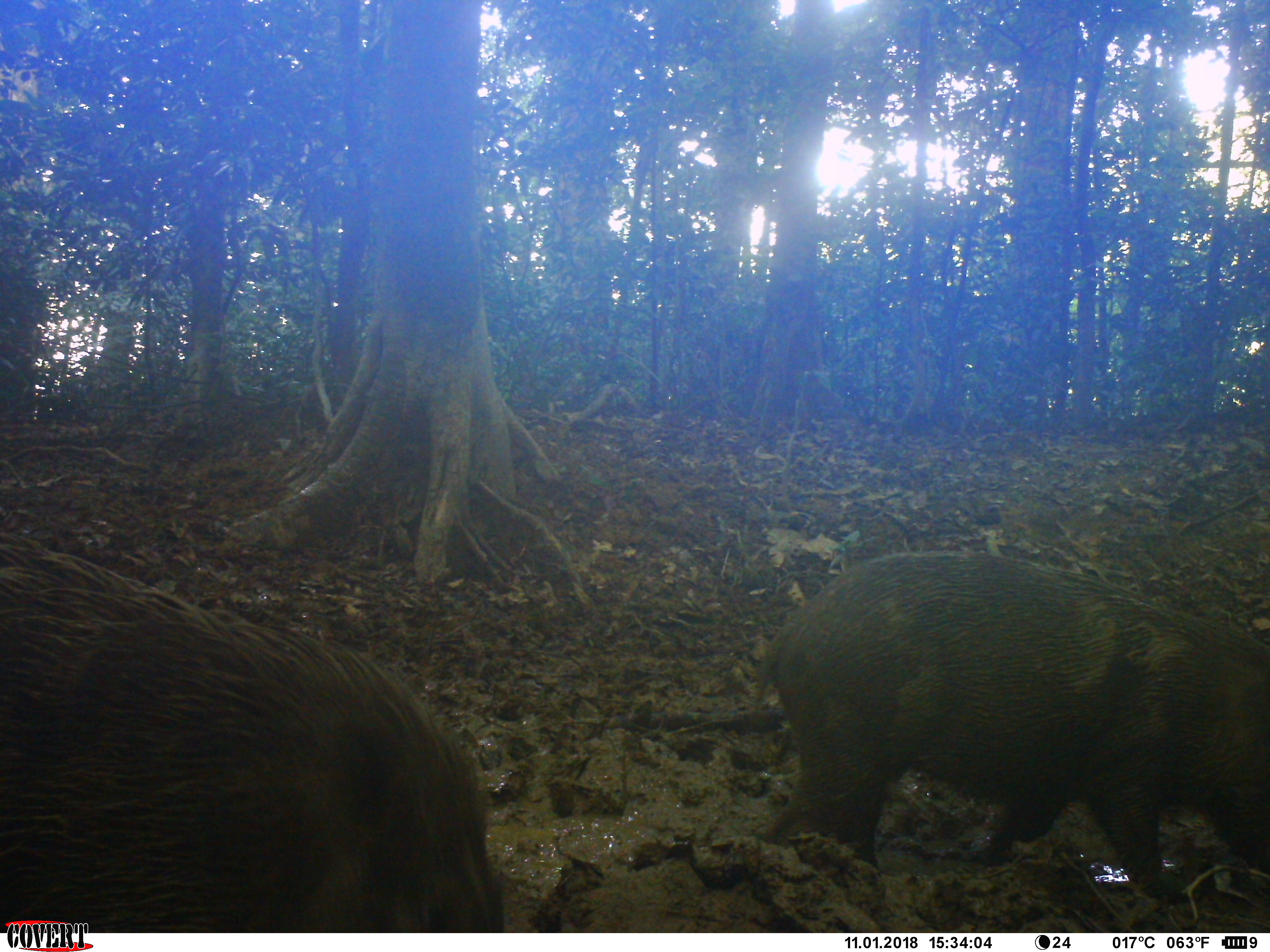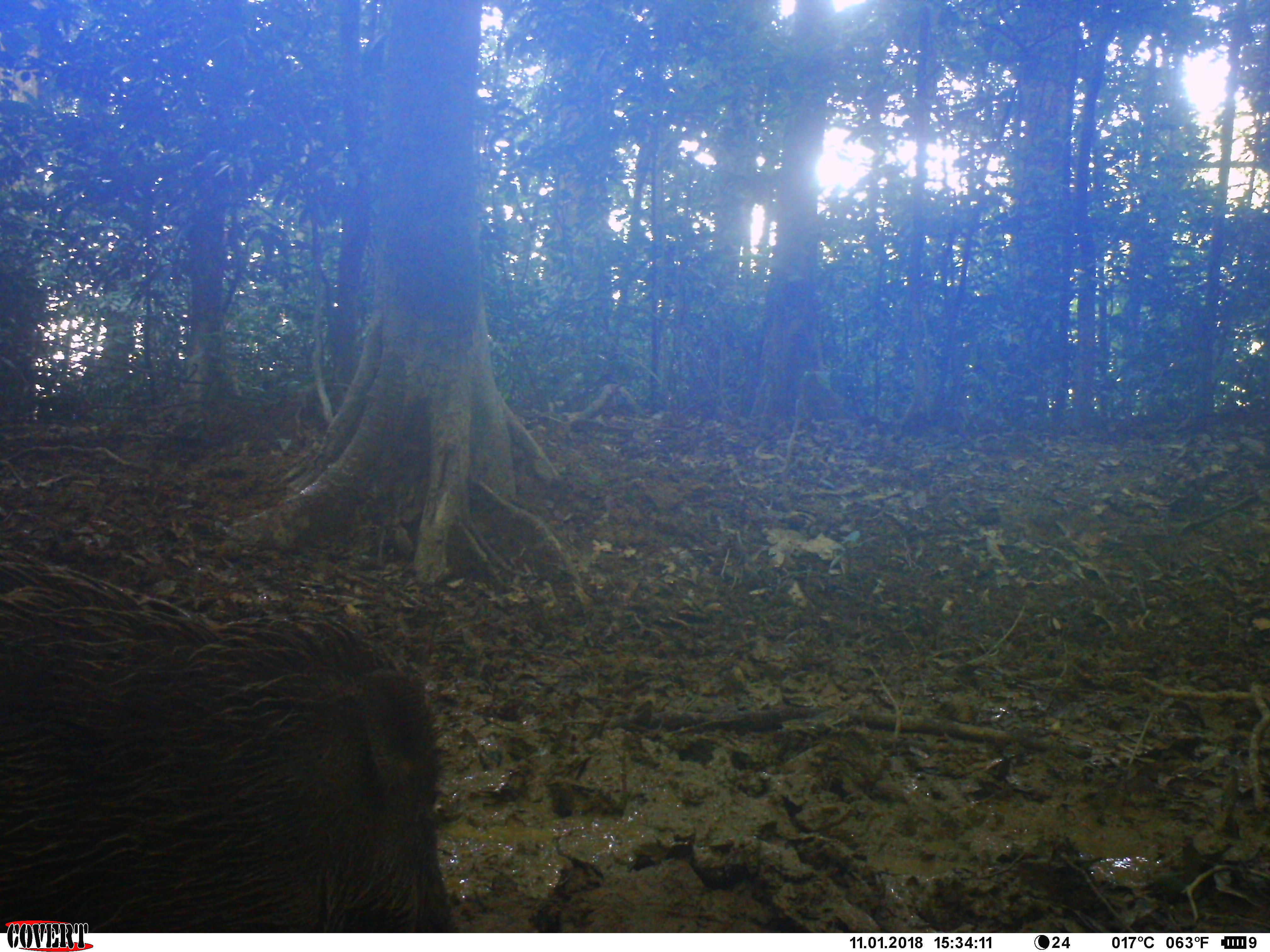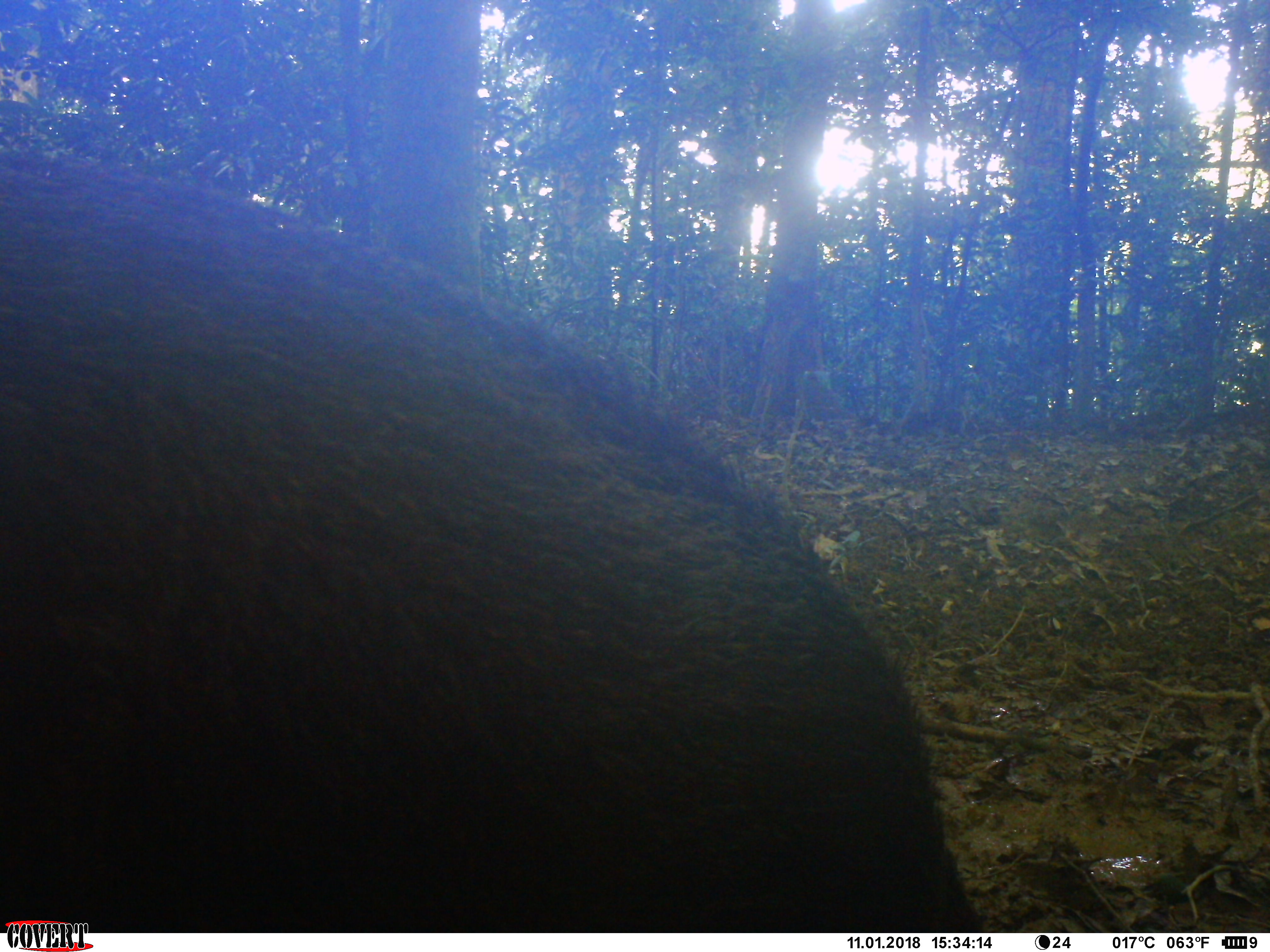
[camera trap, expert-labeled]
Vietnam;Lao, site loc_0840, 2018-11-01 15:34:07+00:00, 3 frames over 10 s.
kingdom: Animalia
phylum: Chordata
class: Mammalia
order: Artiodactyla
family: Suidae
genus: Sus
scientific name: Sus scrofa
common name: eurasian wild pig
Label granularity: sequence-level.